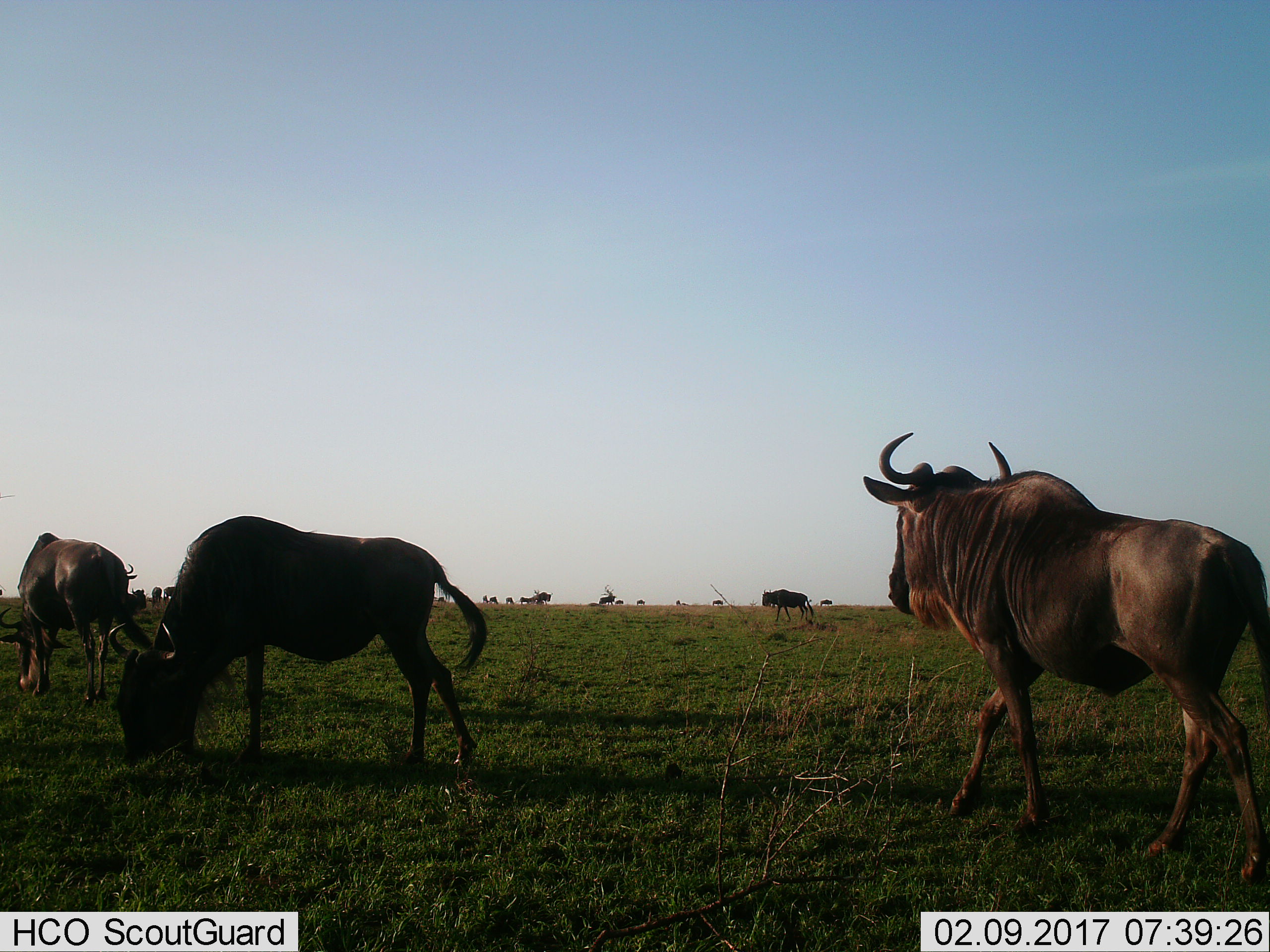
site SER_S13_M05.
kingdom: Animalia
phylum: Chordata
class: Mammalia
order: Artiodactyla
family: Bovidae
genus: Connochaetes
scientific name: Connochaetes taurinus taurinus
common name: blue wildebeest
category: wildebeestblue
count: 11-50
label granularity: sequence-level